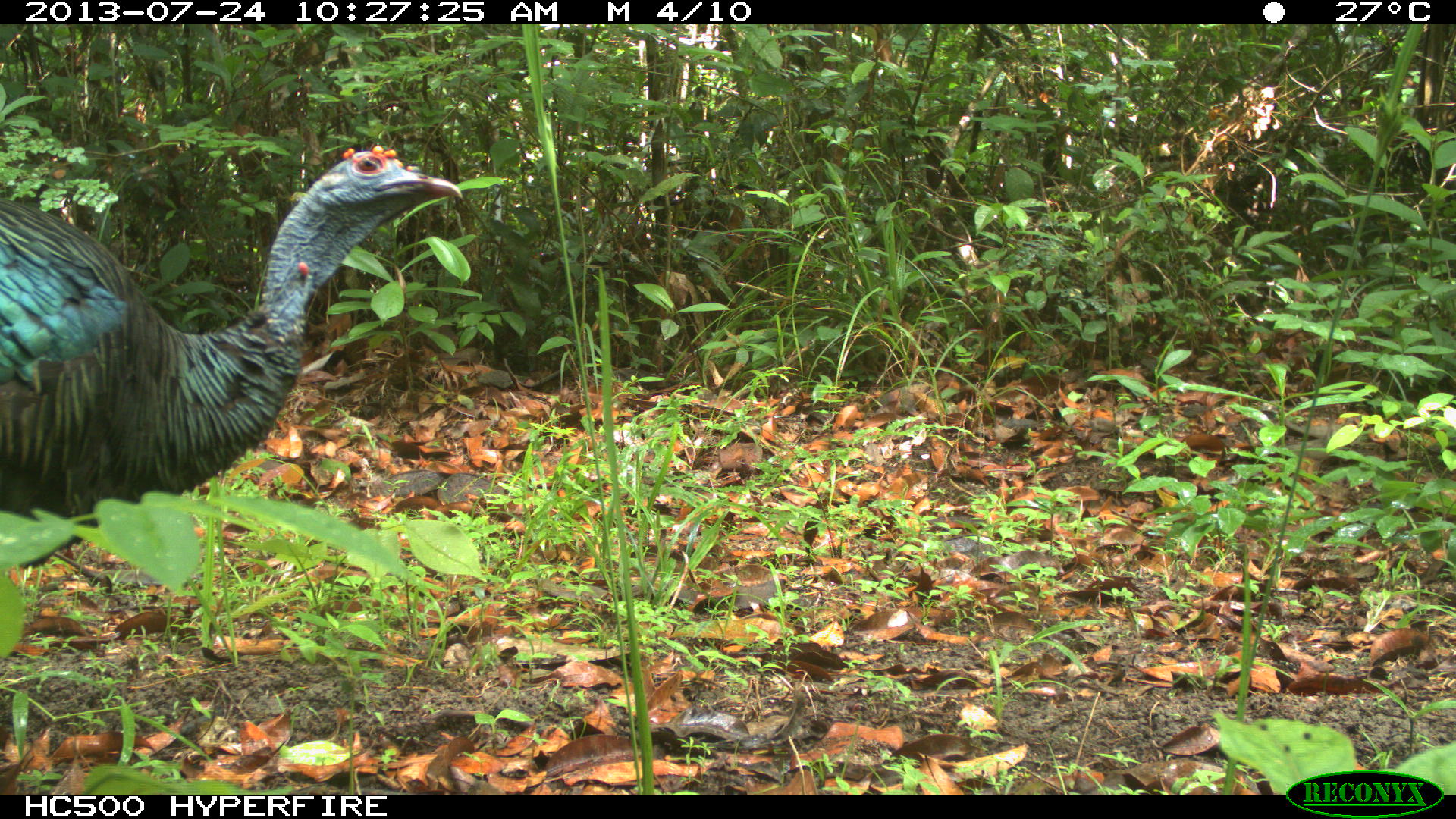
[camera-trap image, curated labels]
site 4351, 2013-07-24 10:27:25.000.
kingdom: Animalia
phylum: Chordata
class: Aves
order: Galliformes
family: Phasianidae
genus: Meleagris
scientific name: Meleagris ocellata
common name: ocellated turkey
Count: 1.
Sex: female.